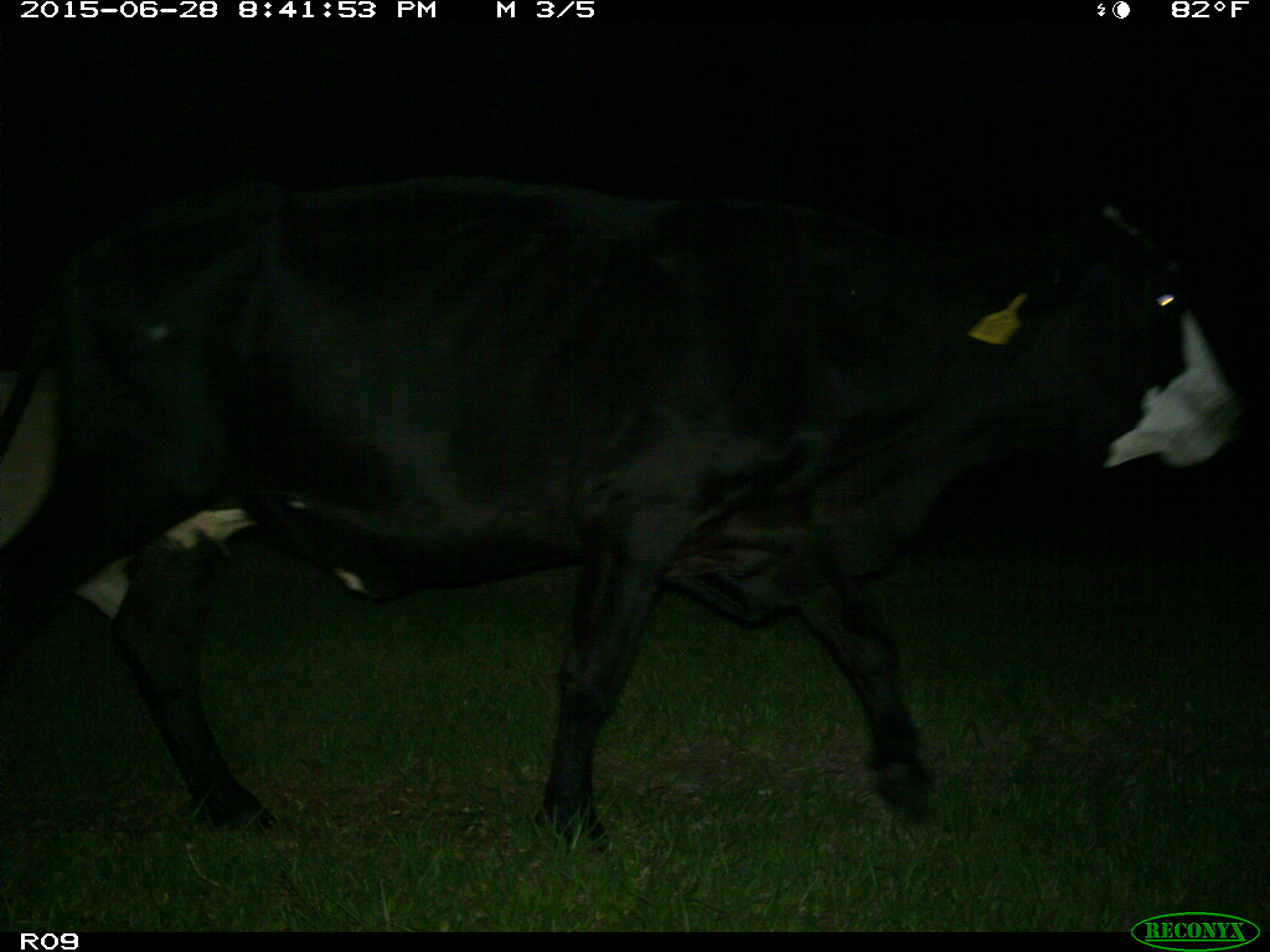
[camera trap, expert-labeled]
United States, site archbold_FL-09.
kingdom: Animalia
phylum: Chordata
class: Mammalia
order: Artiodactyla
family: Bovidae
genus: Bos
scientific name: Bos taurus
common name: domestic cow